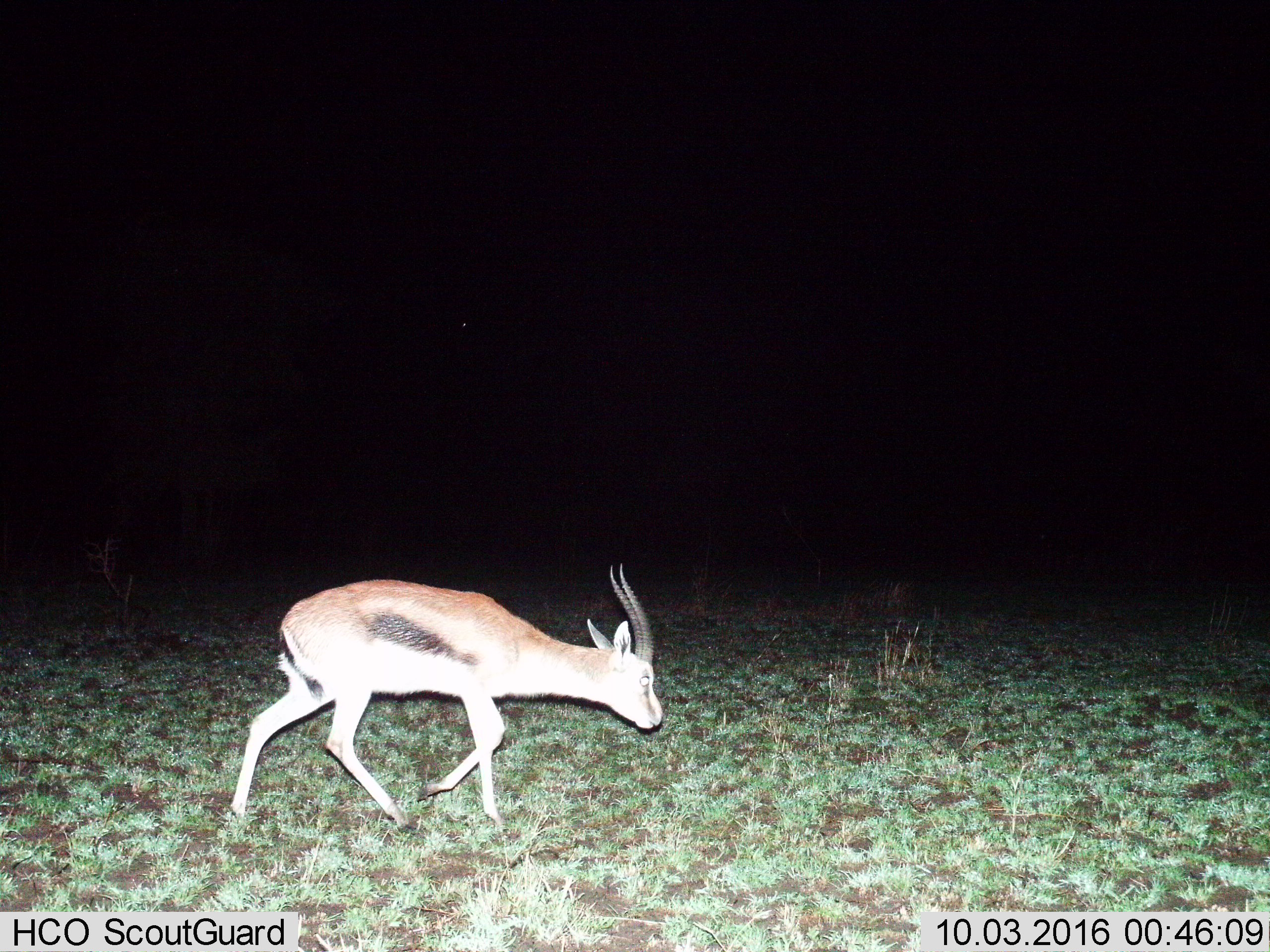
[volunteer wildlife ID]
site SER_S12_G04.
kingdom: Animalia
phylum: Chordata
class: Mammalia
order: Artiodactyla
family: Bovidae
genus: Eudorcas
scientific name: Eudorcas thomsonii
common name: thomson's gazelle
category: gazellethomsons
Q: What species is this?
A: Gazellethomsons (thomson's gazelle) (Eudorcas thomsonii).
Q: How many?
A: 1.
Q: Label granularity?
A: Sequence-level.